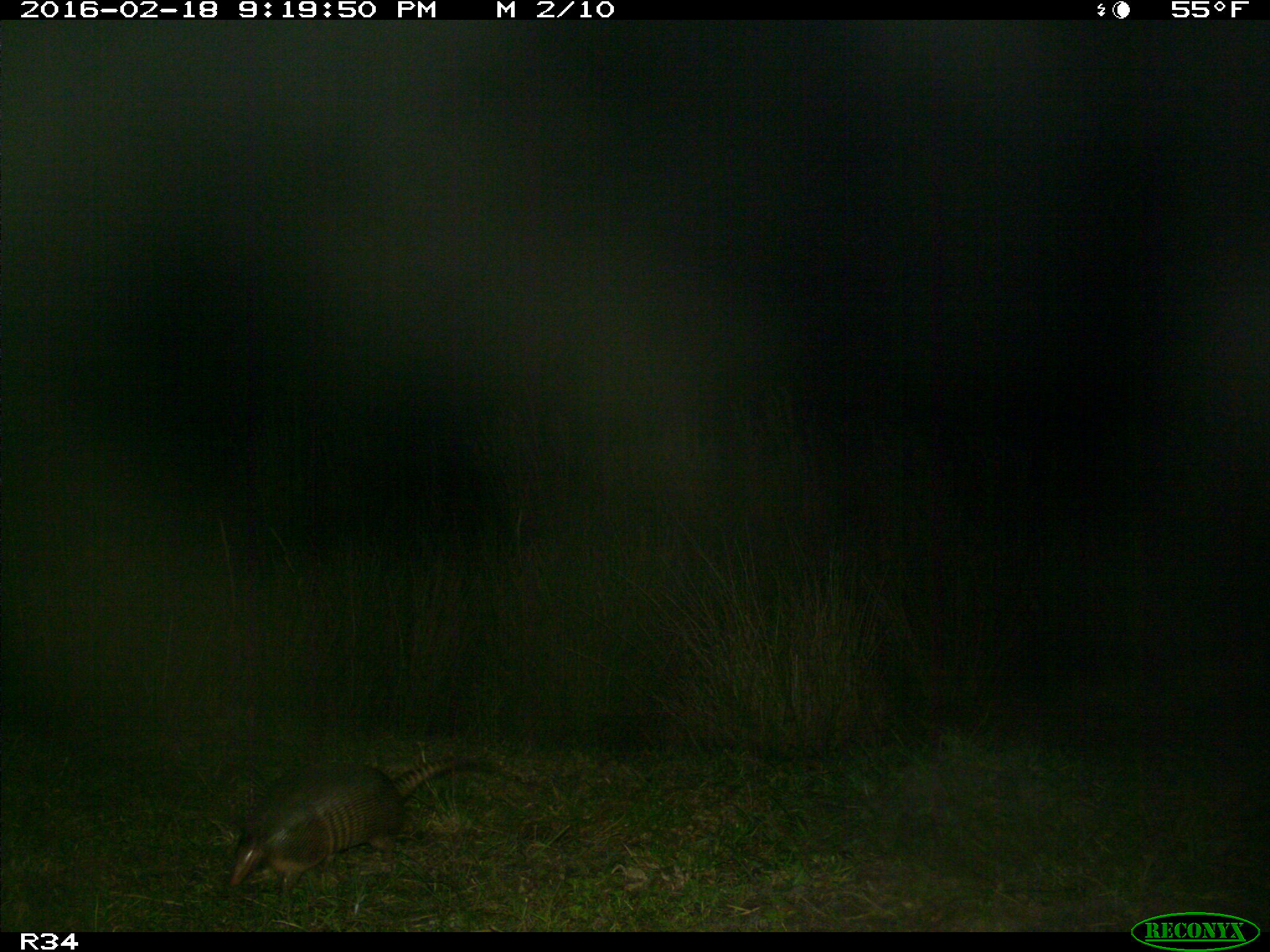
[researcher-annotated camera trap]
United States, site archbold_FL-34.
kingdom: Animalia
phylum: Chordata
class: Mammalia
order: Cingulata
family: Dasypodidae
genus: Dasypus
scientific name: Dasypus novemcinctus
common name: nine-banded armadillo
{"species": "Dasypus novemcinctus (nine-banded armadillo)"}